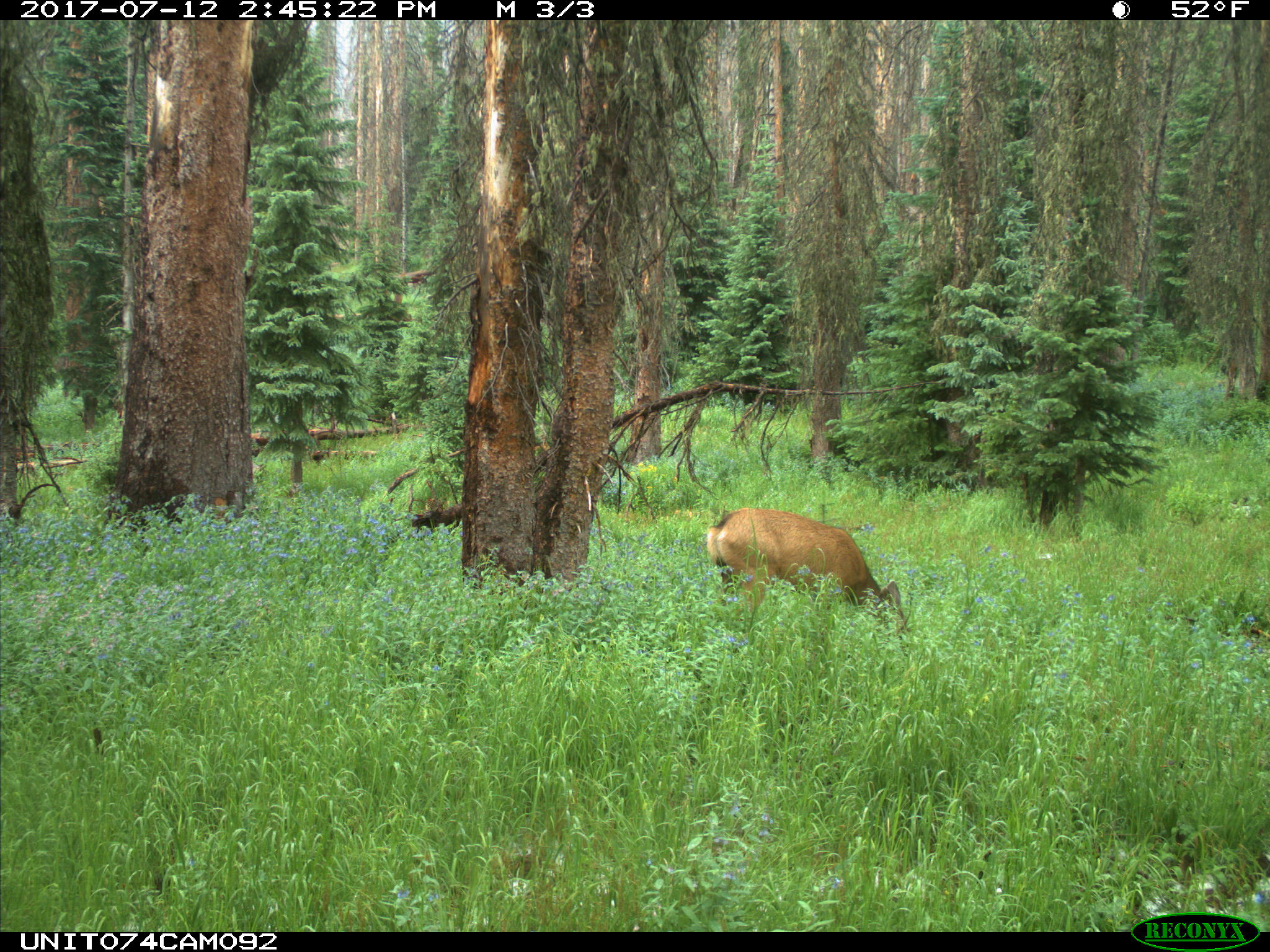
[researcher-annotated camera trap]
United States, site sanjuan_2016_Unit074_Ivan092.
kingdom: Animalia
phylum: Chordata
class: Mammalia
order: Artiodactyla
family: Cervidae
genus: Odocoileus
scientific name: Odocoileus hemionus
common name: mule deer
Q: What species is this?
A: Odocoileus hemionus (mule deer).